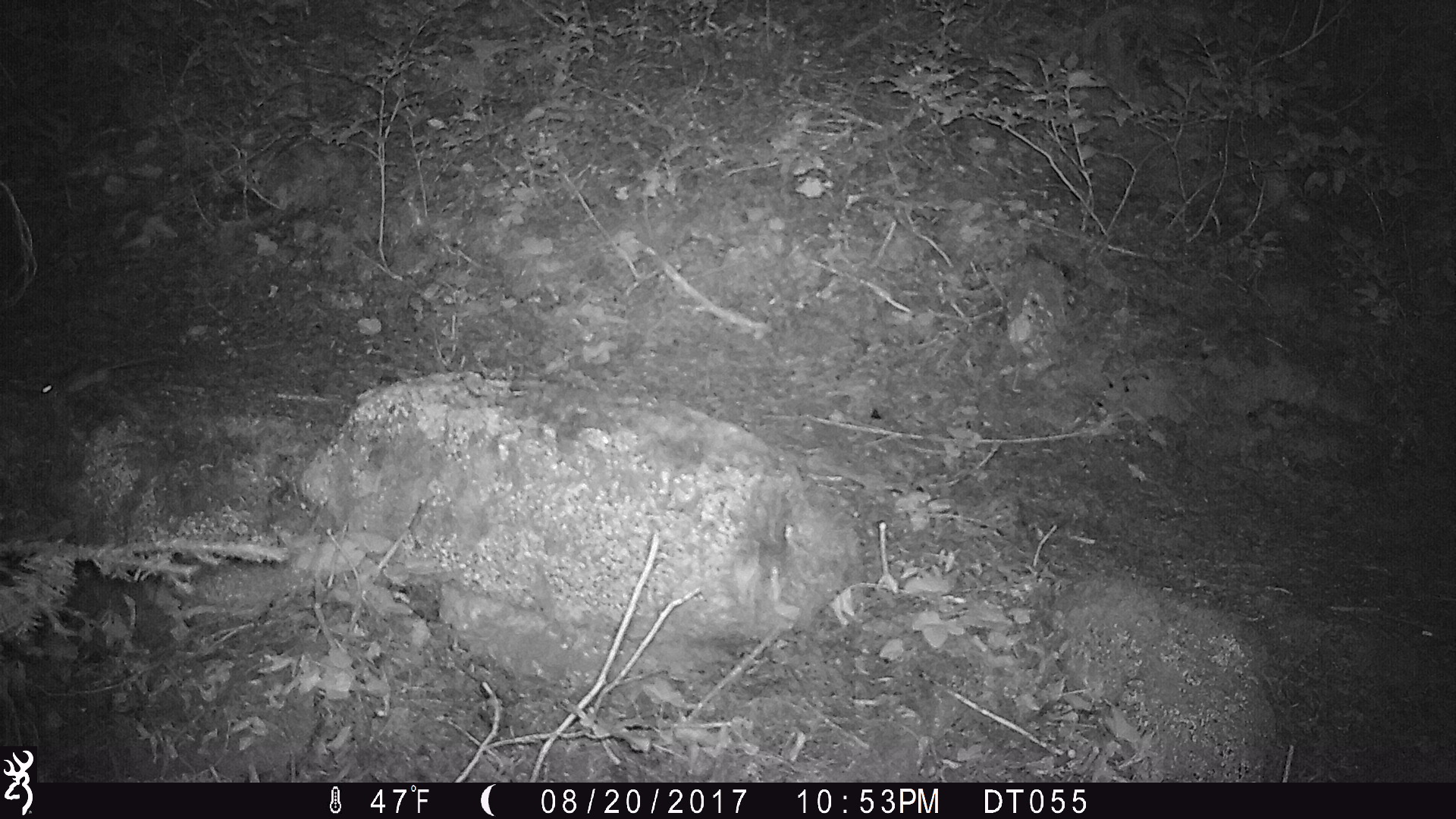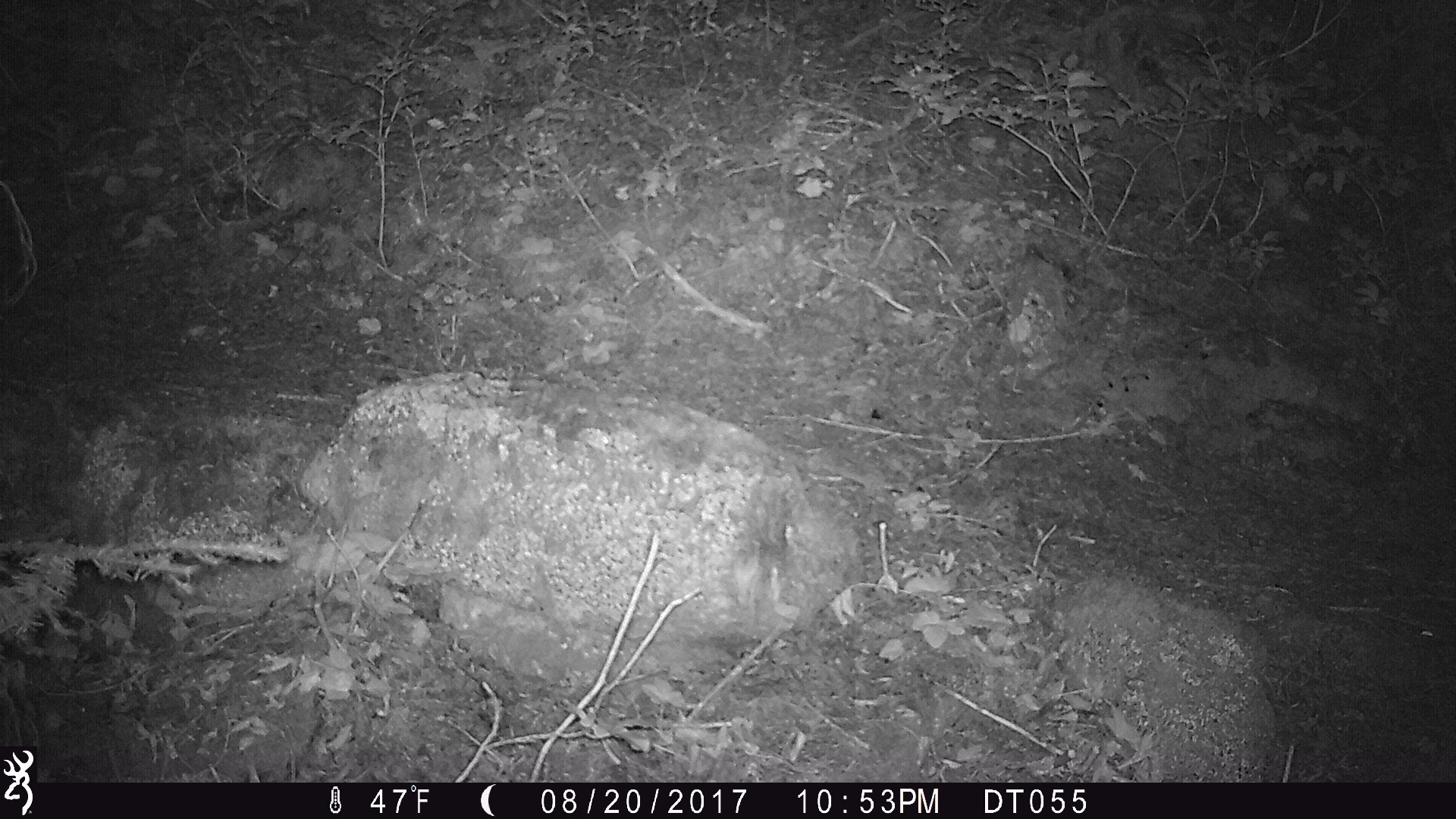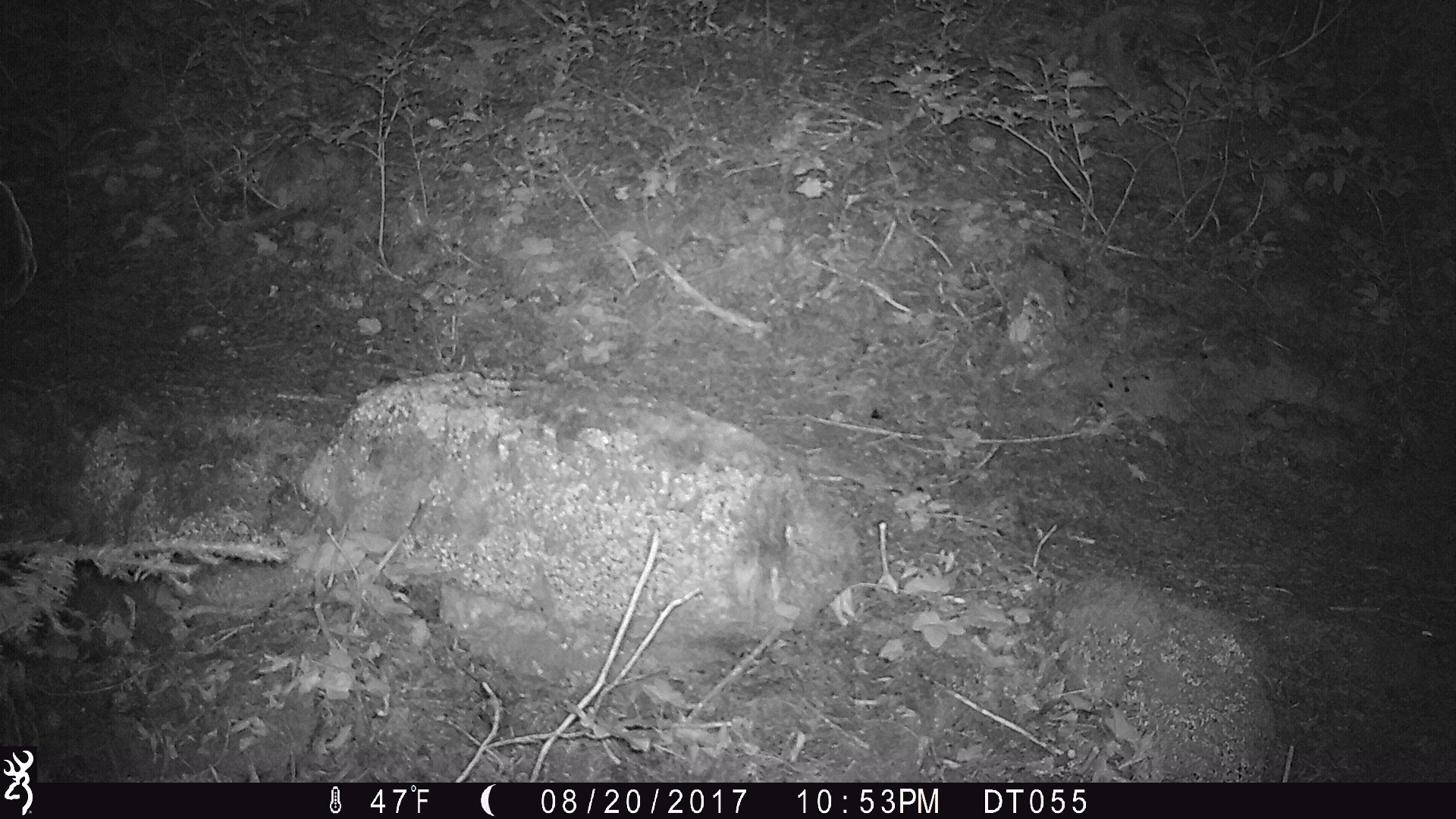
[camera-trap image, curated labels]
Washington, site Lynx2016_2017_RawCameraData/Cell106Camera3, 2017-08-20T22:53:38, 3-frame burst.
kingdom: Animalia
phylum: Chordata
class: Mammalia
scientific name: Mammalia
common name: small mammal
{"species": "small mammal (Mammalia)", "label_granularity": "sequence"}